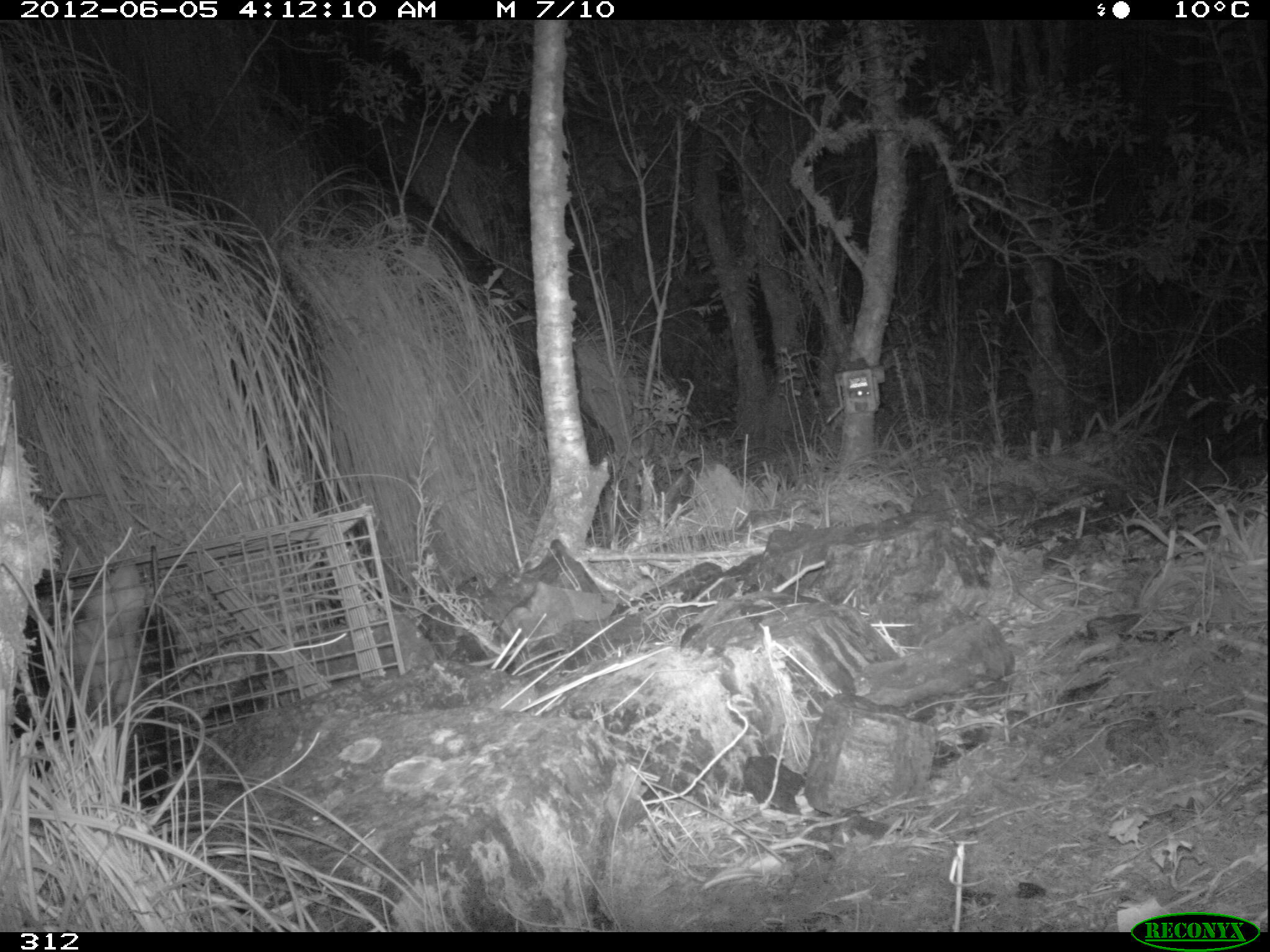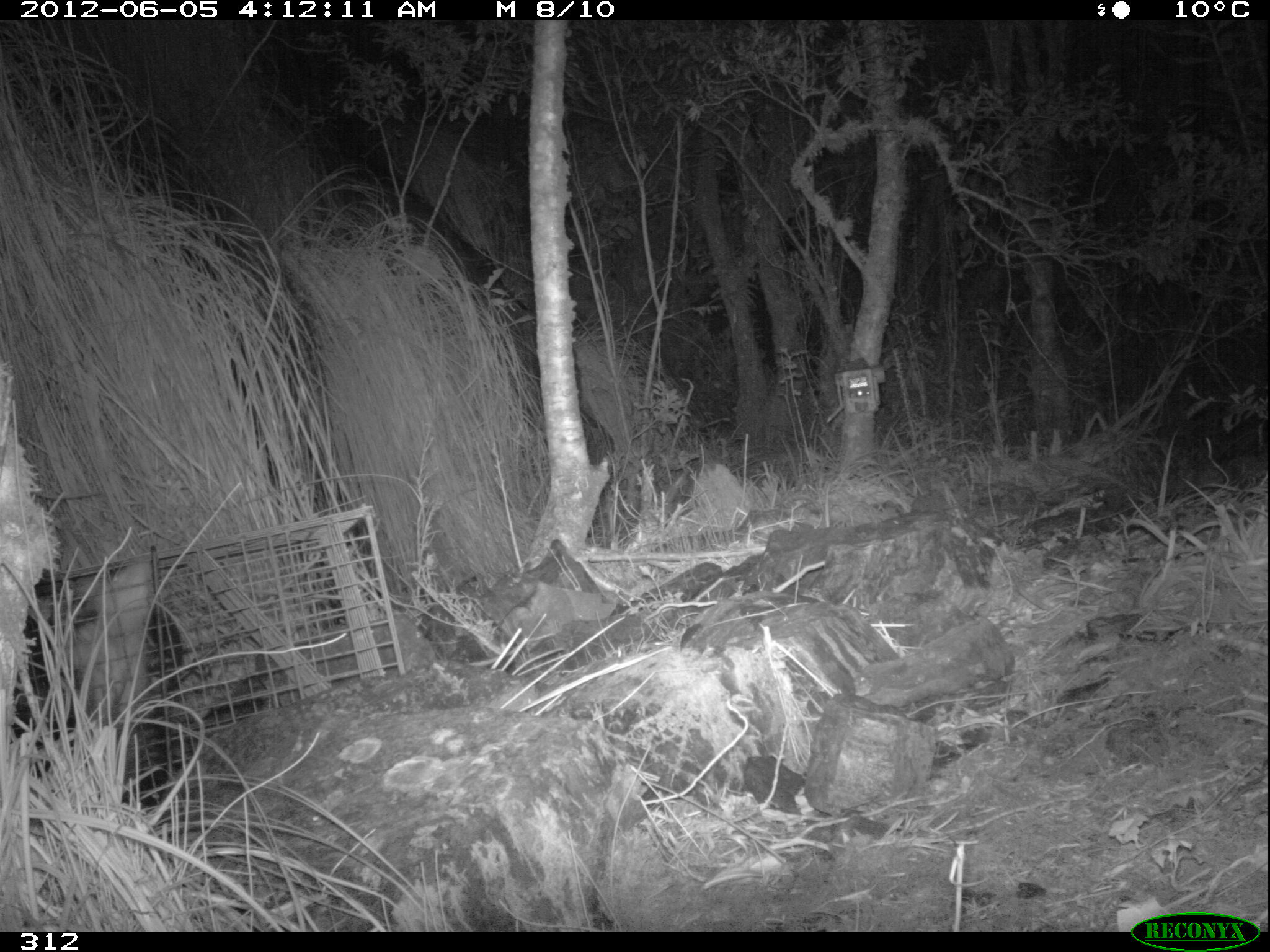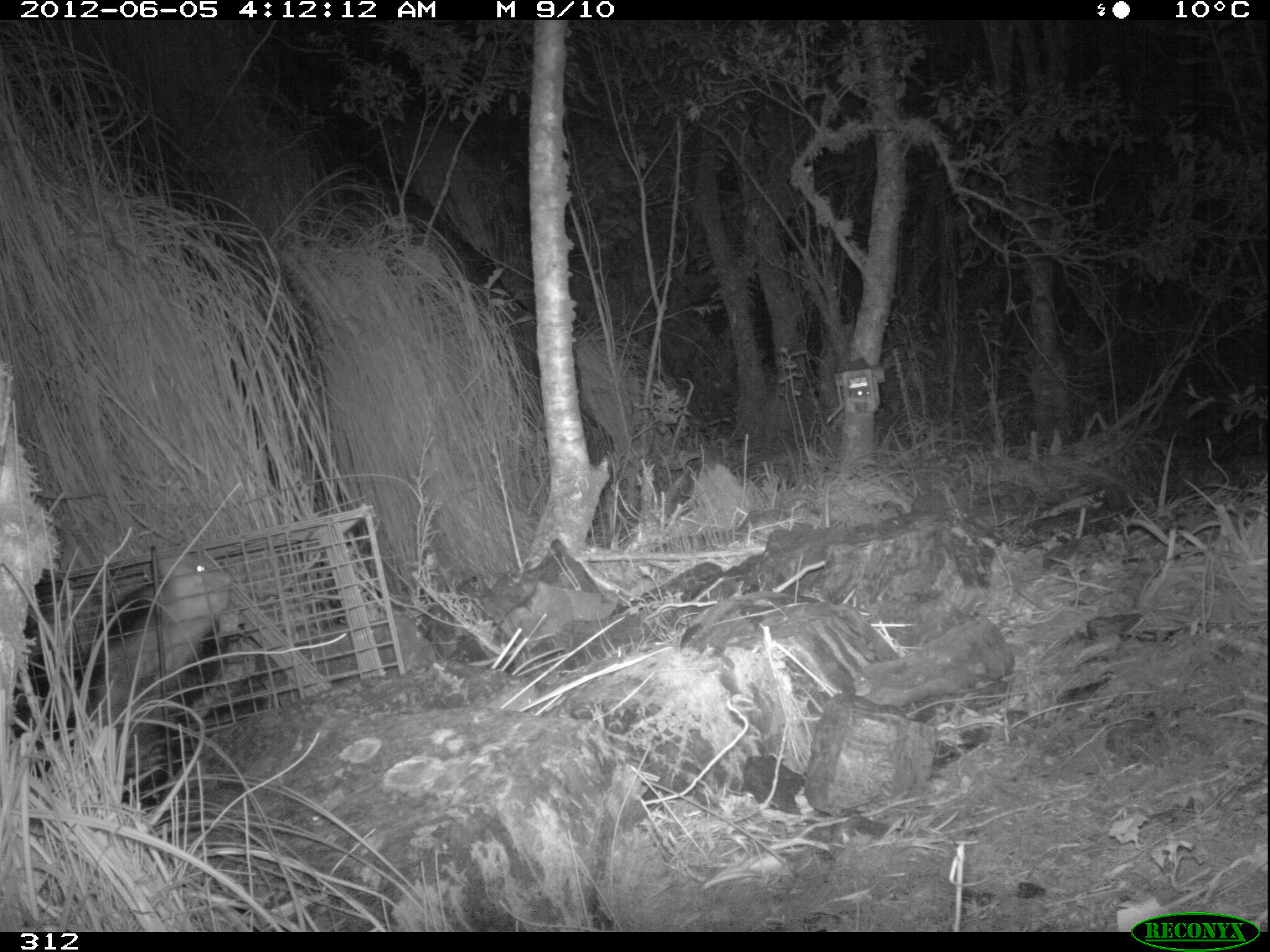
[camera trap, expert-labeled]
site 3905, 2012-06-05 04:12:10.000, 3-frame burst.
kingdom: Animalia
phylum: Chordata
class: Mammalia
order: Didelphimorphia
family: Didelphidae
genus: Didelphis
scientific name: Didelphis pernigra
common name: andean white-eared opossum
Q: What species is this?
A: Didelphis pernigra (andean white-eared opossum).